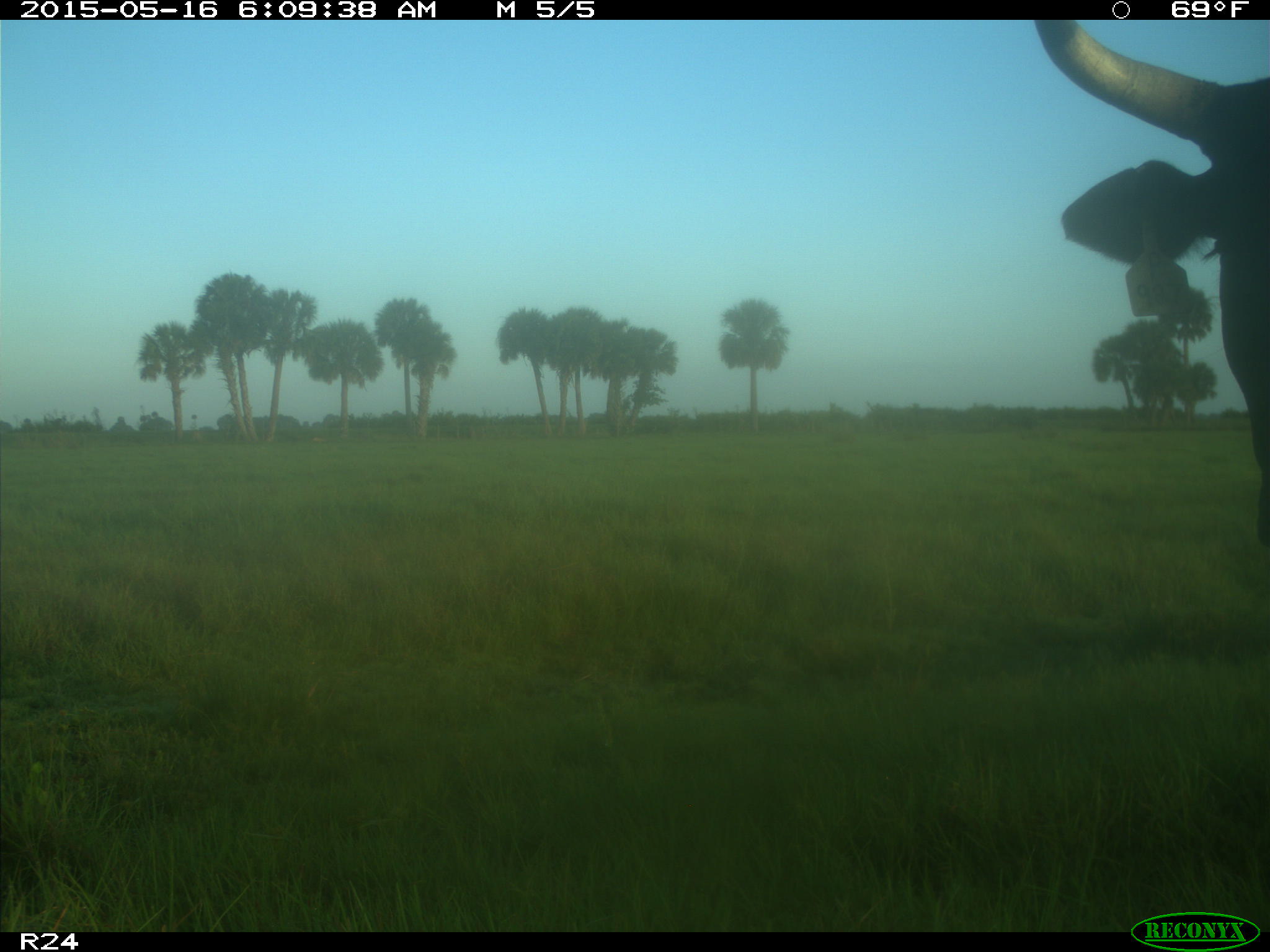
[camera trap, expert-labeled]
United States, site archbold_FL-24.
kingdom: Animalia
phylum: Chordata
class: Mammalia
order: Artiodactyla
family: Bovidae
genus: Bos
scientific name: Bos taurus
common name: domestic cow